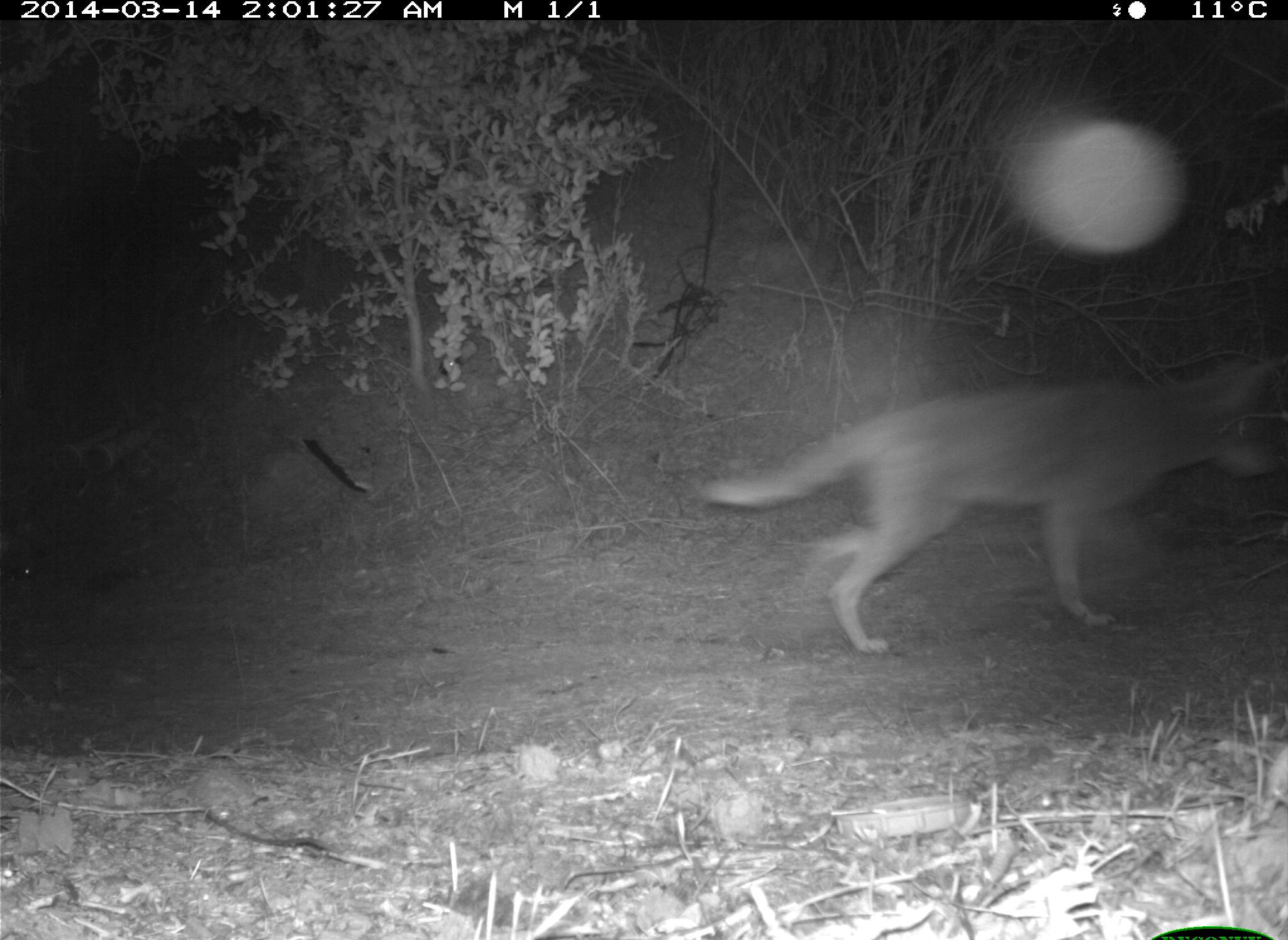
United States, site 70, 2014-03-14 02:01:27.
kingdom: Animalia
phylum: Chordata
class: Mammalia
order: Carnivora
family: Canidae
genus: Canis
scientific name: Canis latrans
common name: coyote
Coyote (Canis latrans).